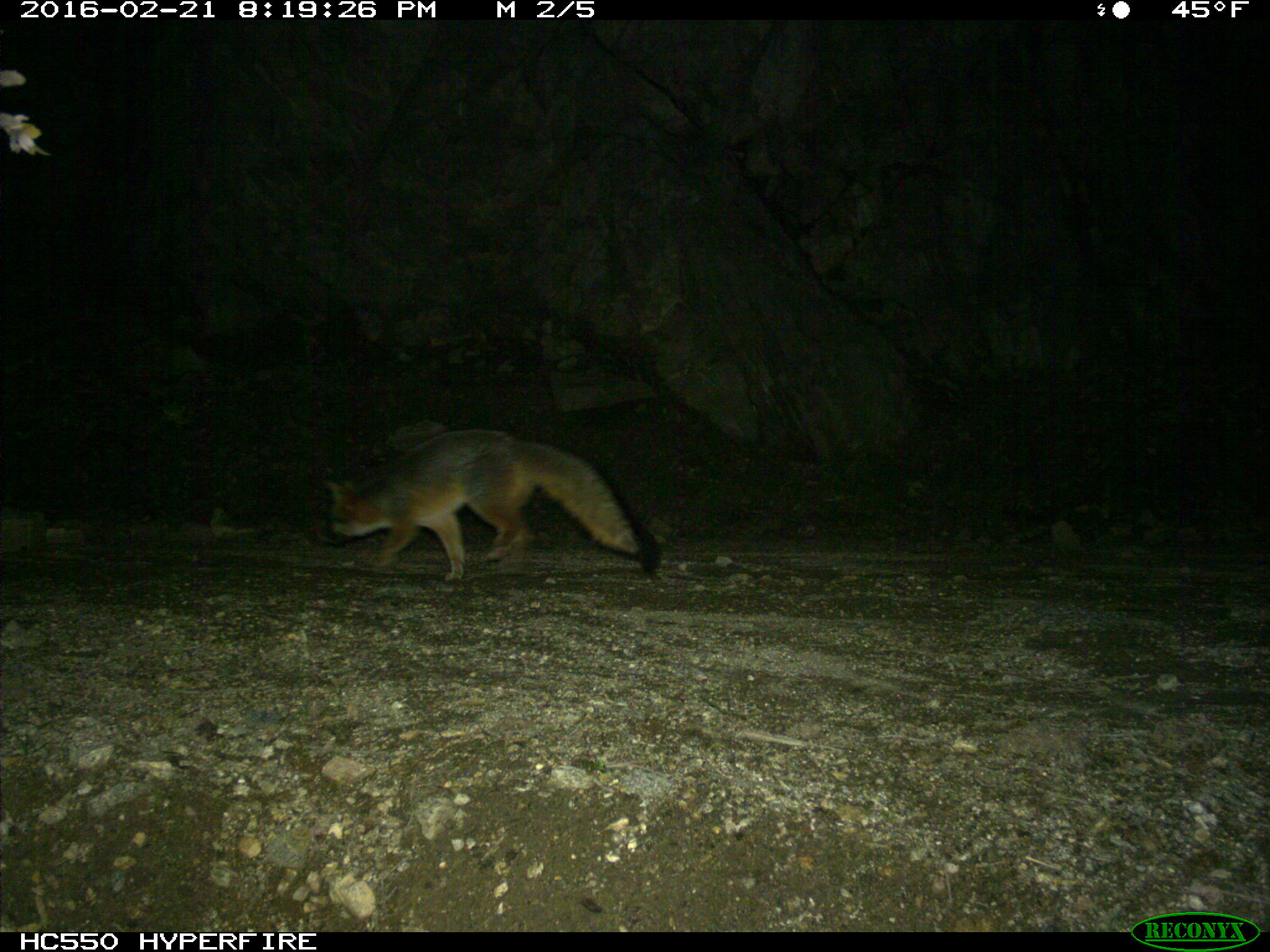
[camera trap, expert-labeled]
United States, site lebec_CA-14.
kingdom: Animalia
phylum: Chordata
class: Mammalia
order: Carnivora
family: Canidae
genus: Urocyon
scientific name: Urocyon cinereoargenteus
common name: gray fox